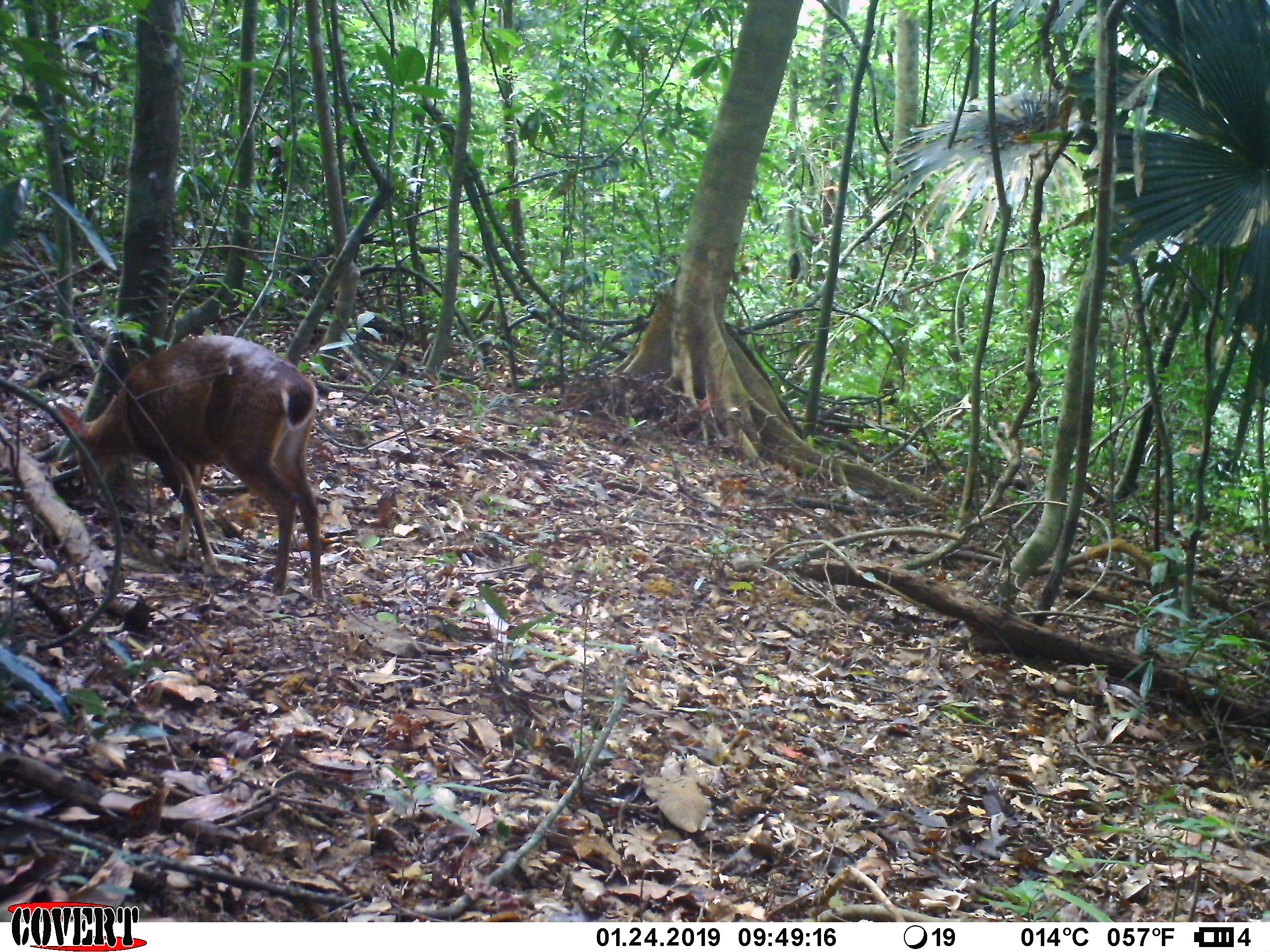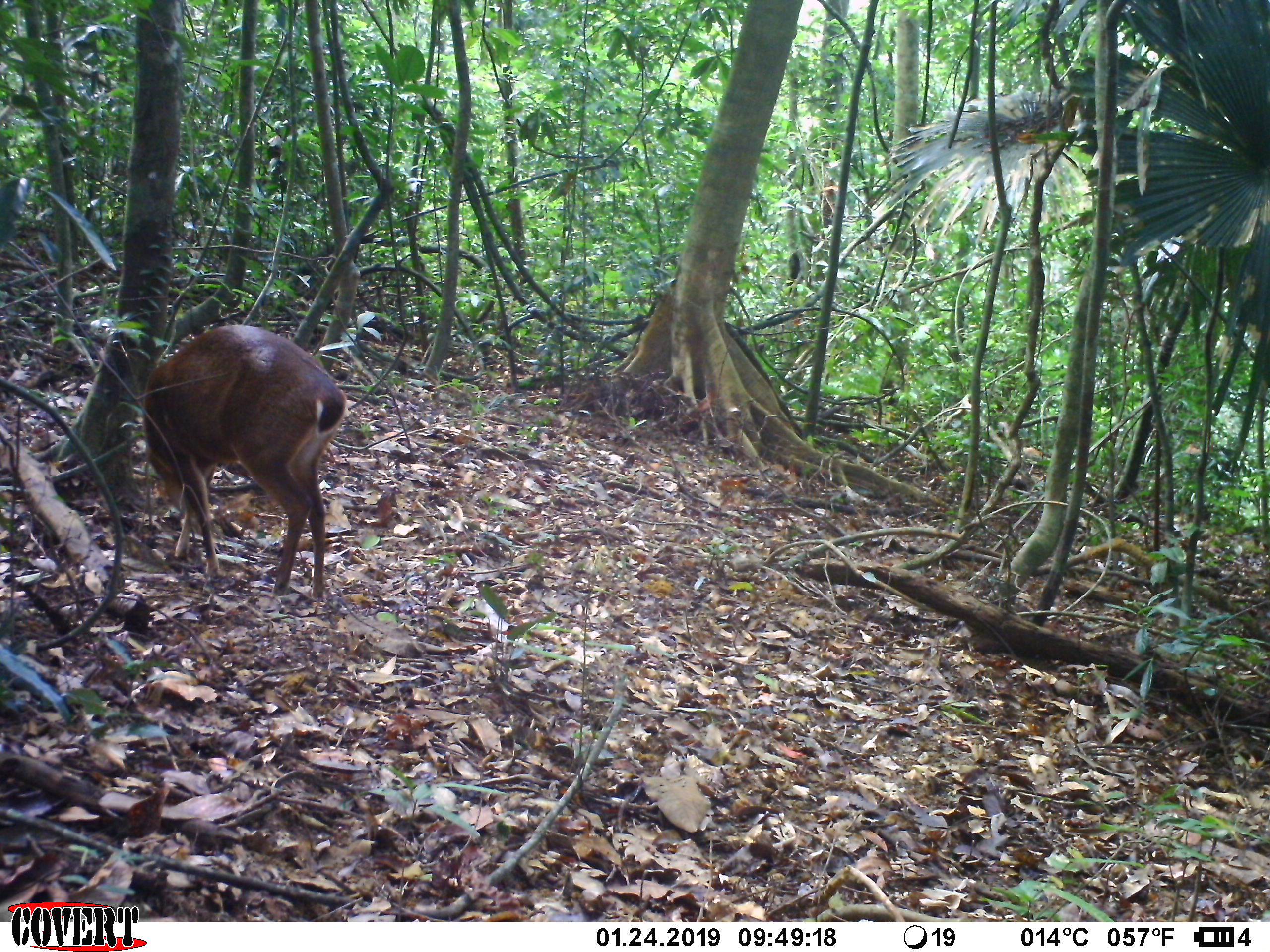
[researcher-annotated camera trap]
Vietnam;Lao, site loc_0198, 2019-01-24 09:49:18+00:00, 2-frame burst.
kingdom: Animalia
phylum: Chordata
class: Mammalia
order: Artiodactyla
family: Cervidae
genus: Muntiacus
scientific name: Muntiacus vuquangensis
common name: large-antlered muntjac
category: large antlered muntjac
Large antlered muntjac (large-antlered muntjac) (Muntiacus vuquangensis). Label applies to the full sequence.